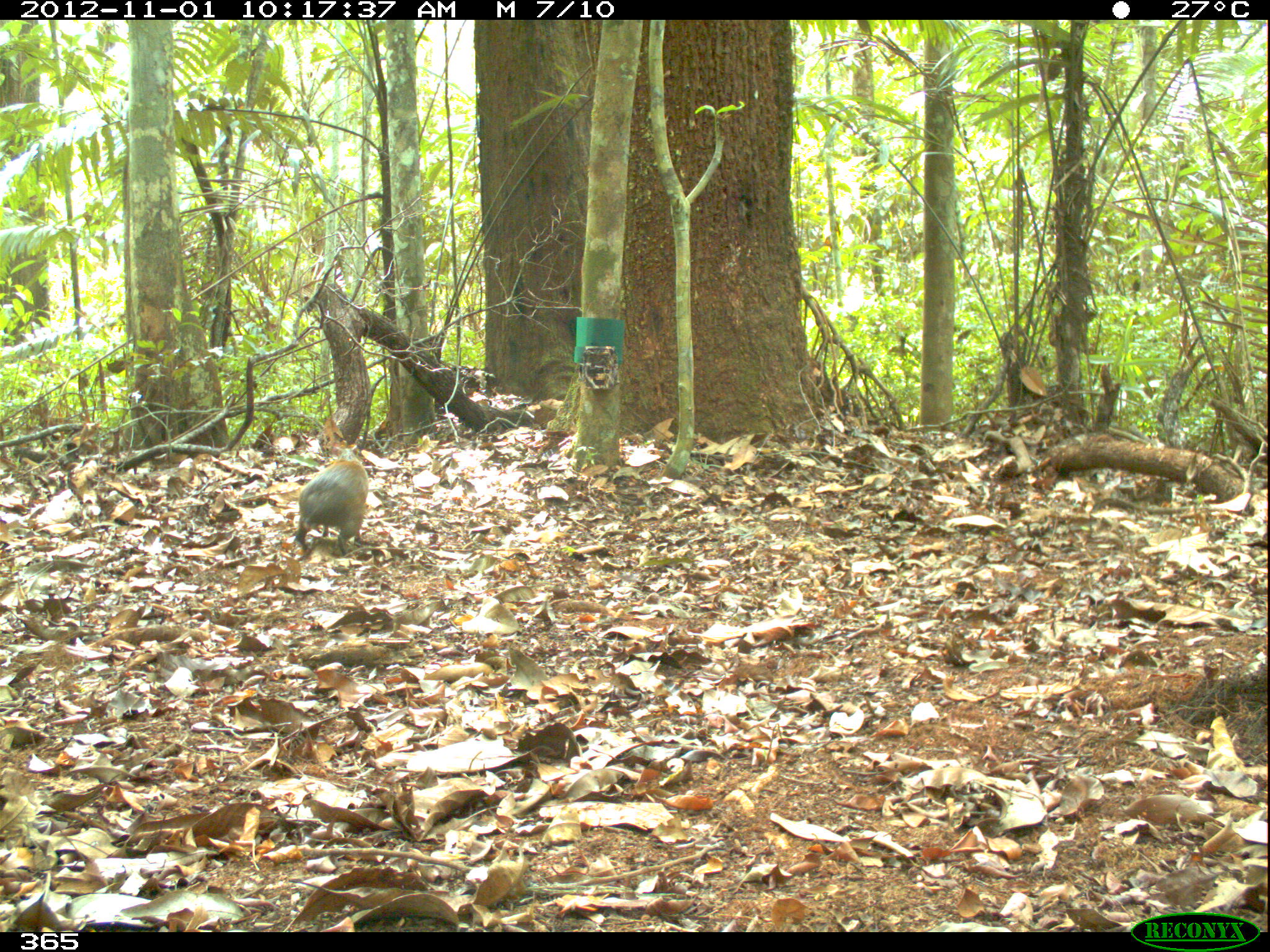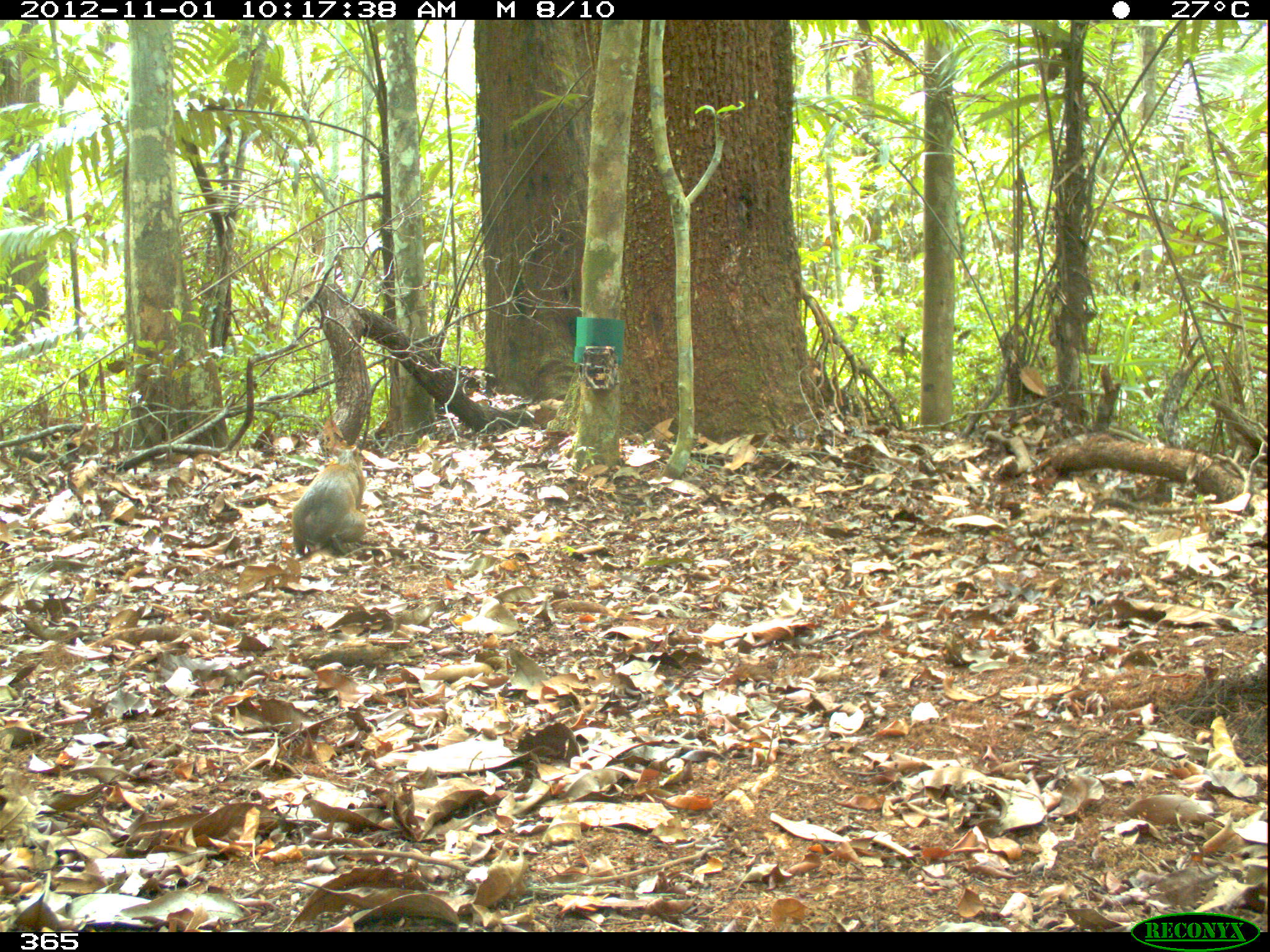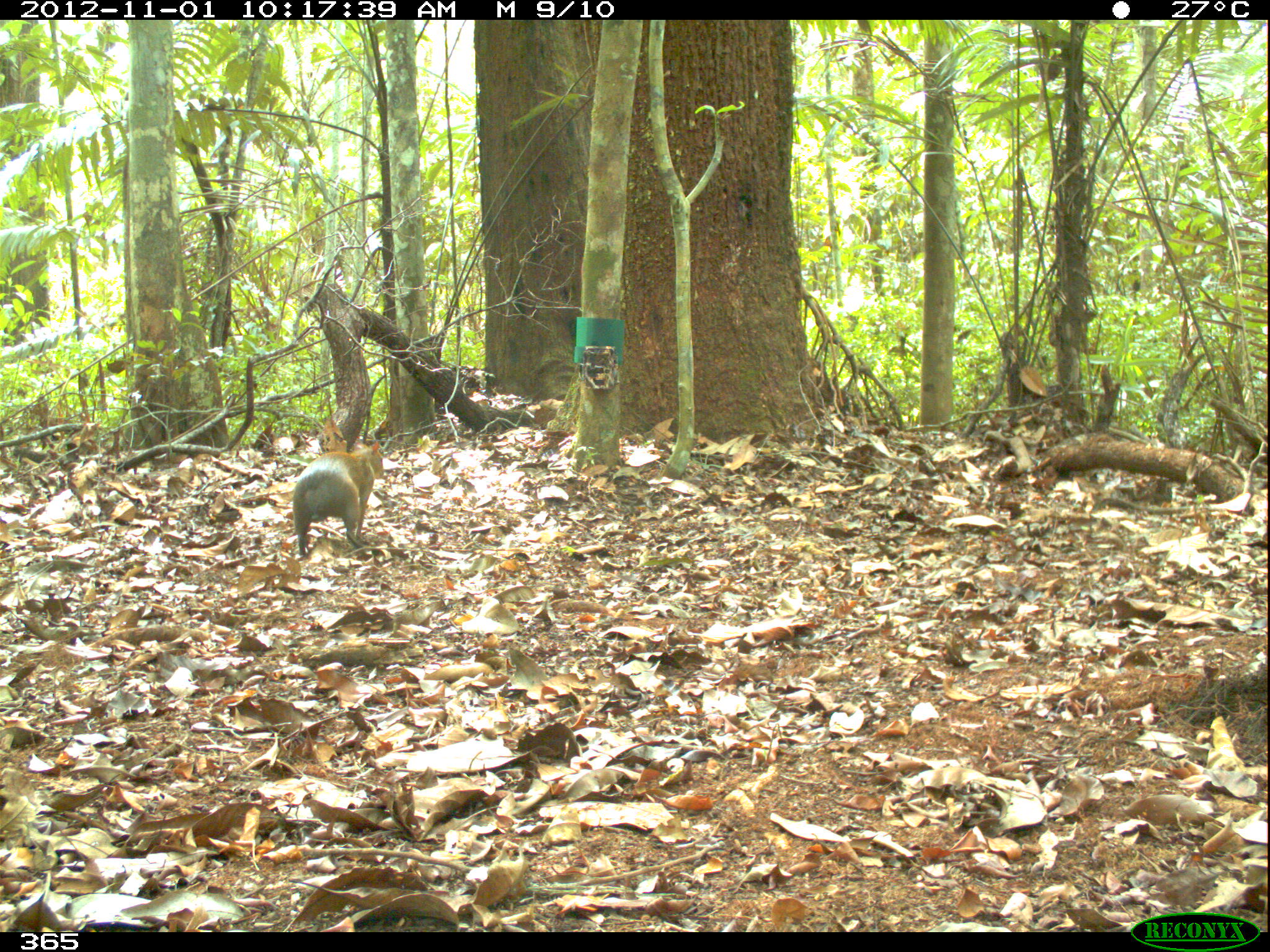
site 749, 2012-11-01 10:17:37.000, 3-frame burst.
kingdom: Animalia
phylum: Chordata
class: Mammalia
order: Rodentia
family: Dasyproctidae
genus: Dasyprocta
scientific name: Dasyprocta punctata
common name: central american agouti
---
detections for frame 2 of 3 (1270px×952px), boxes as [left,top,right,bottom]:
dasyprocta punctata: [291,442,366,555]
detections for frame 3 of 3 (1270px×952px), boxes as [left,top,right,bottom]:
dasyprocta punctata: [292,439,384,555]